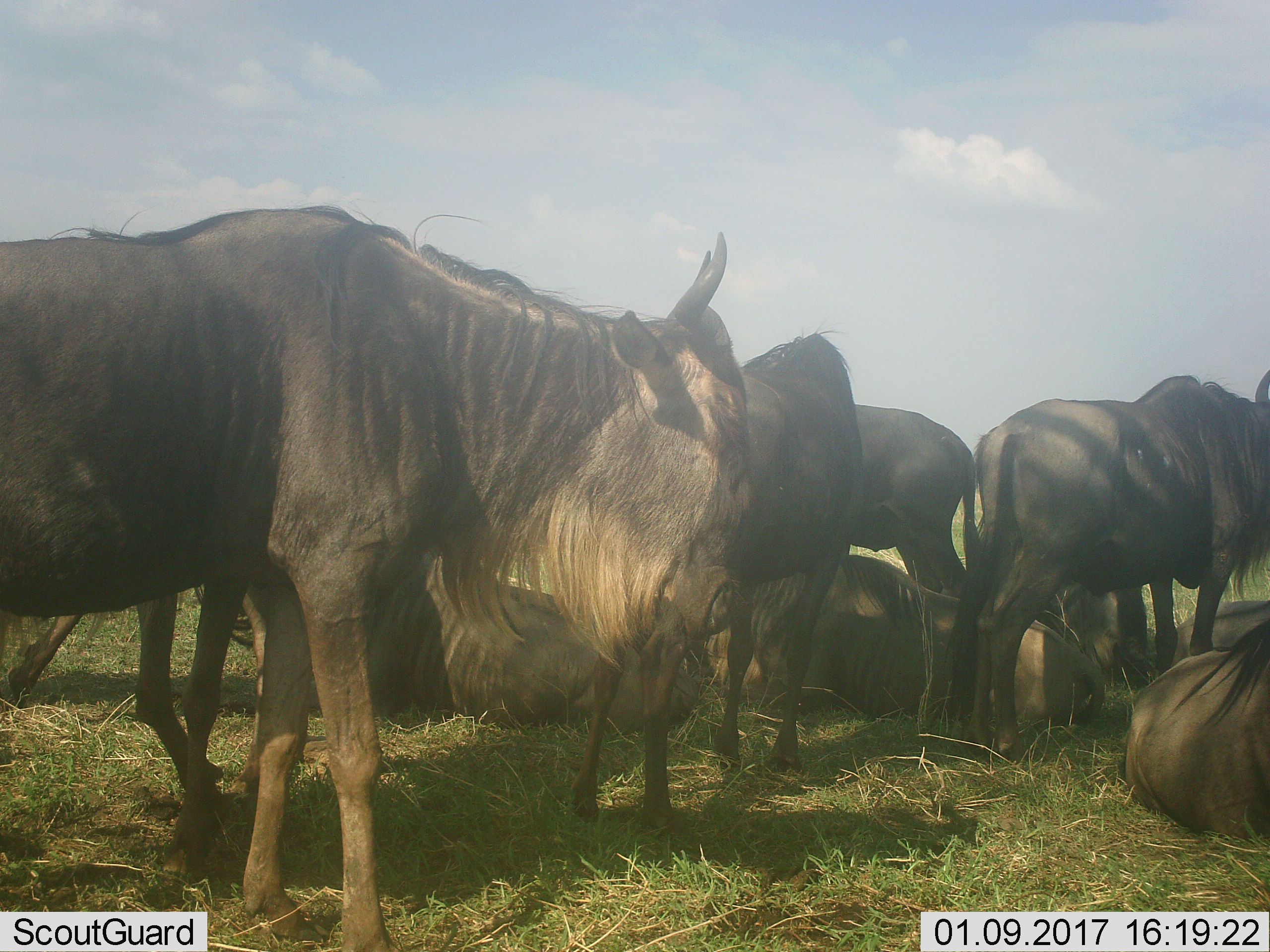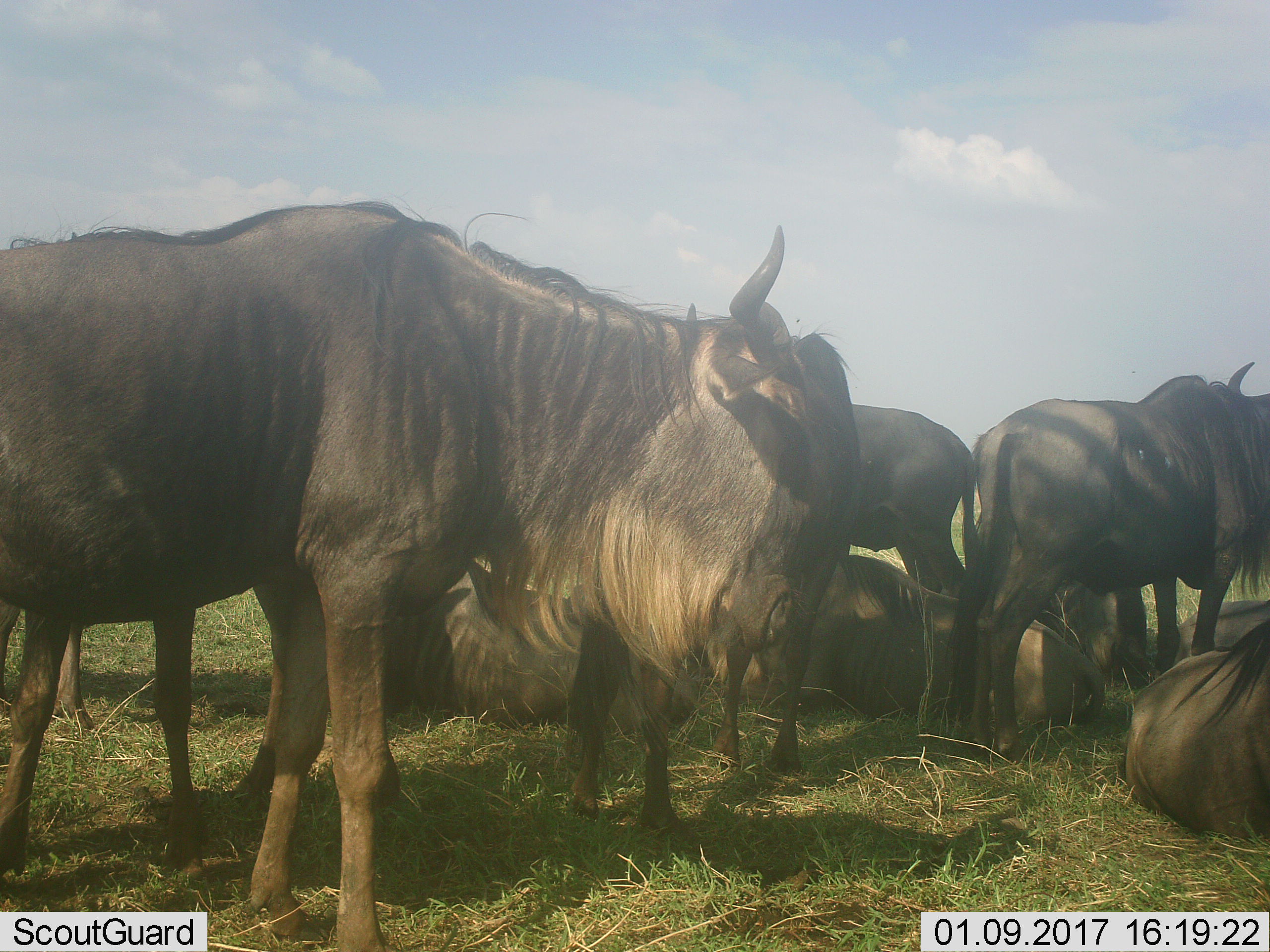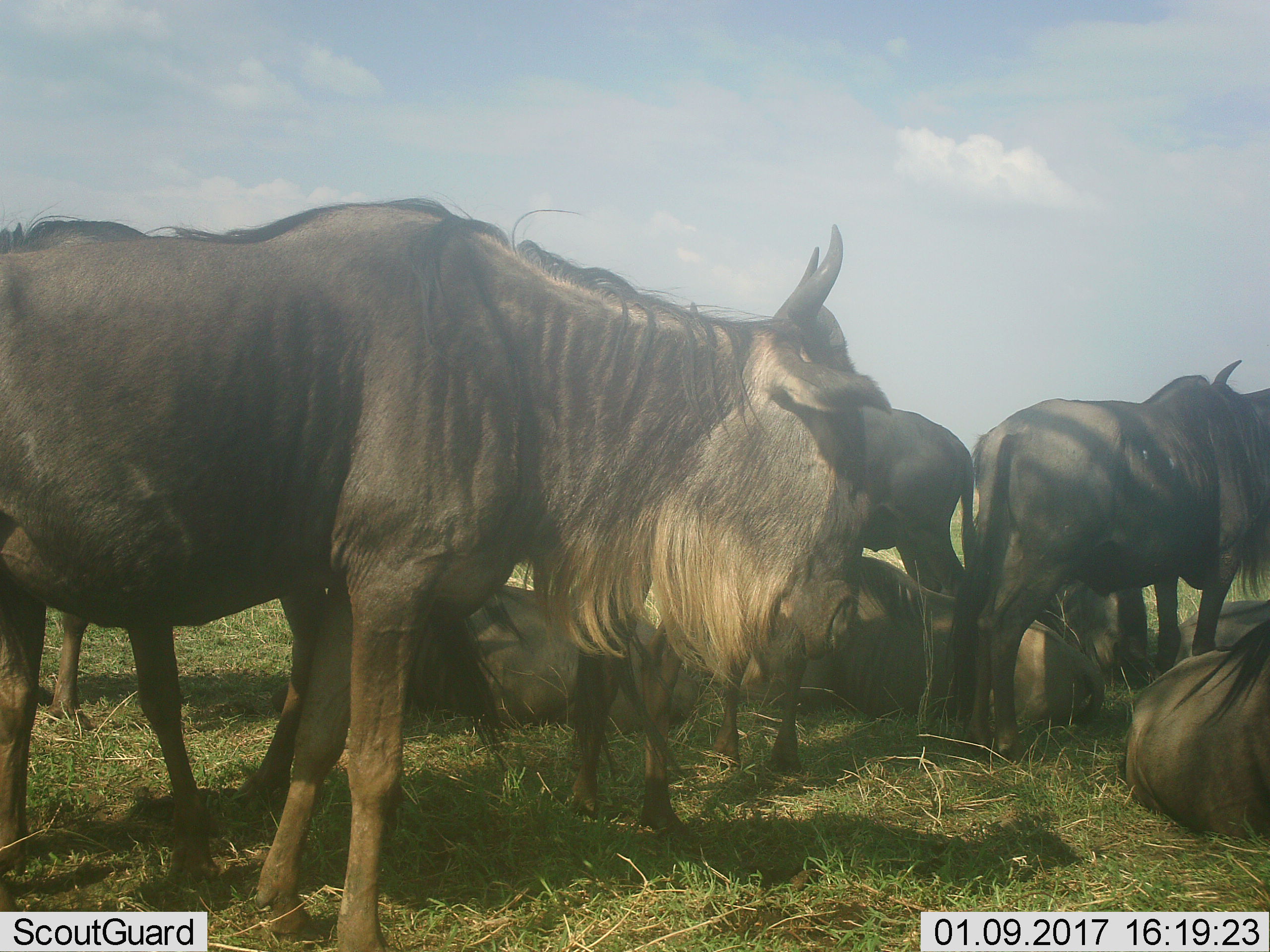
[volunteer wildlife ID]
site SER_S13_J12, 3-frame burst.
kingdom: Animalia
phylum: Chordata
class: Mammalia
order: Artiodactyla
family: Bovidae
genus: Connochaetes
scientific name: Connochaetes taurinus taurinus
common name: blue wildebeest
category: wildebeestblue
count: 9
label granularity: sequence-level